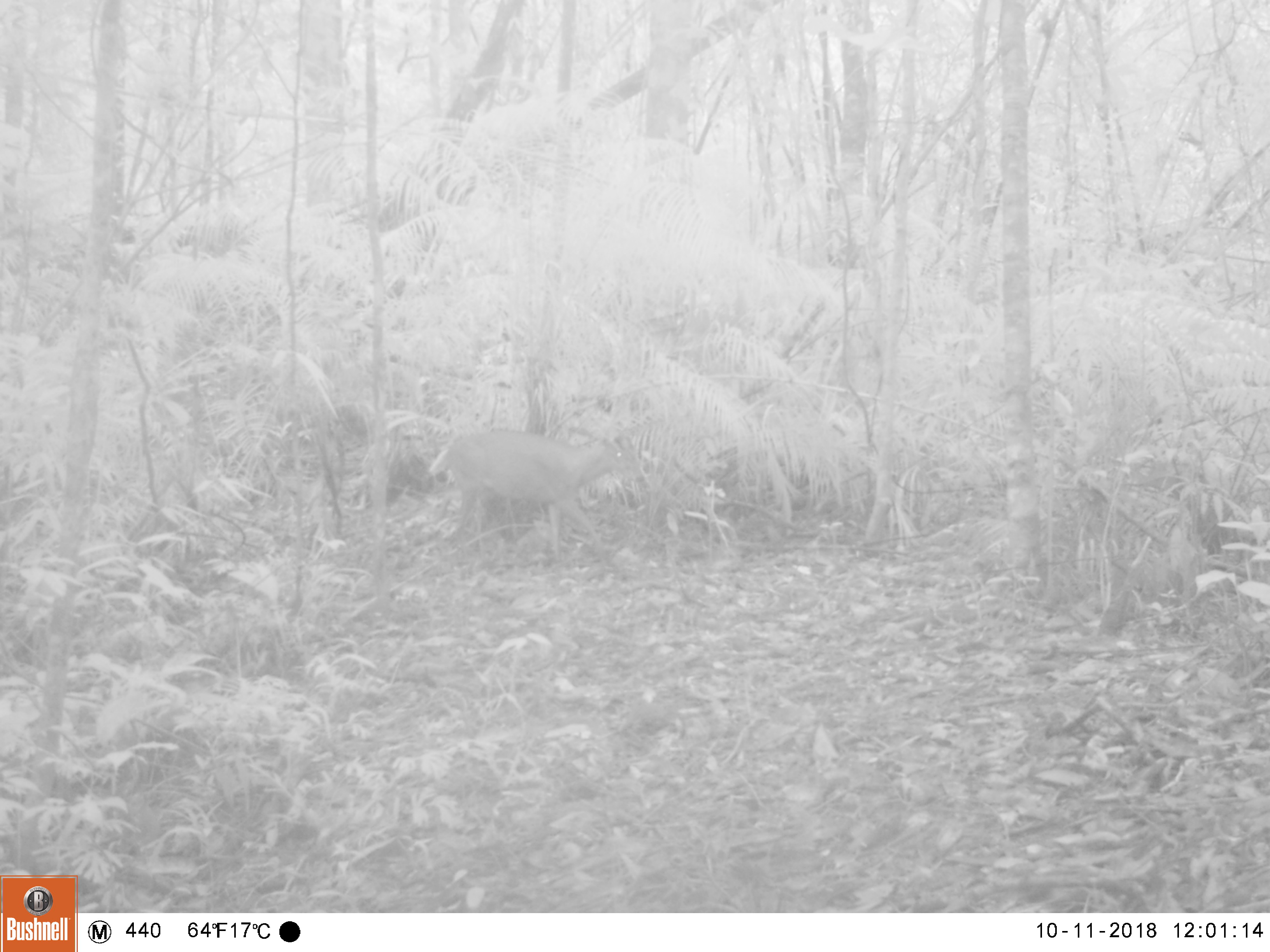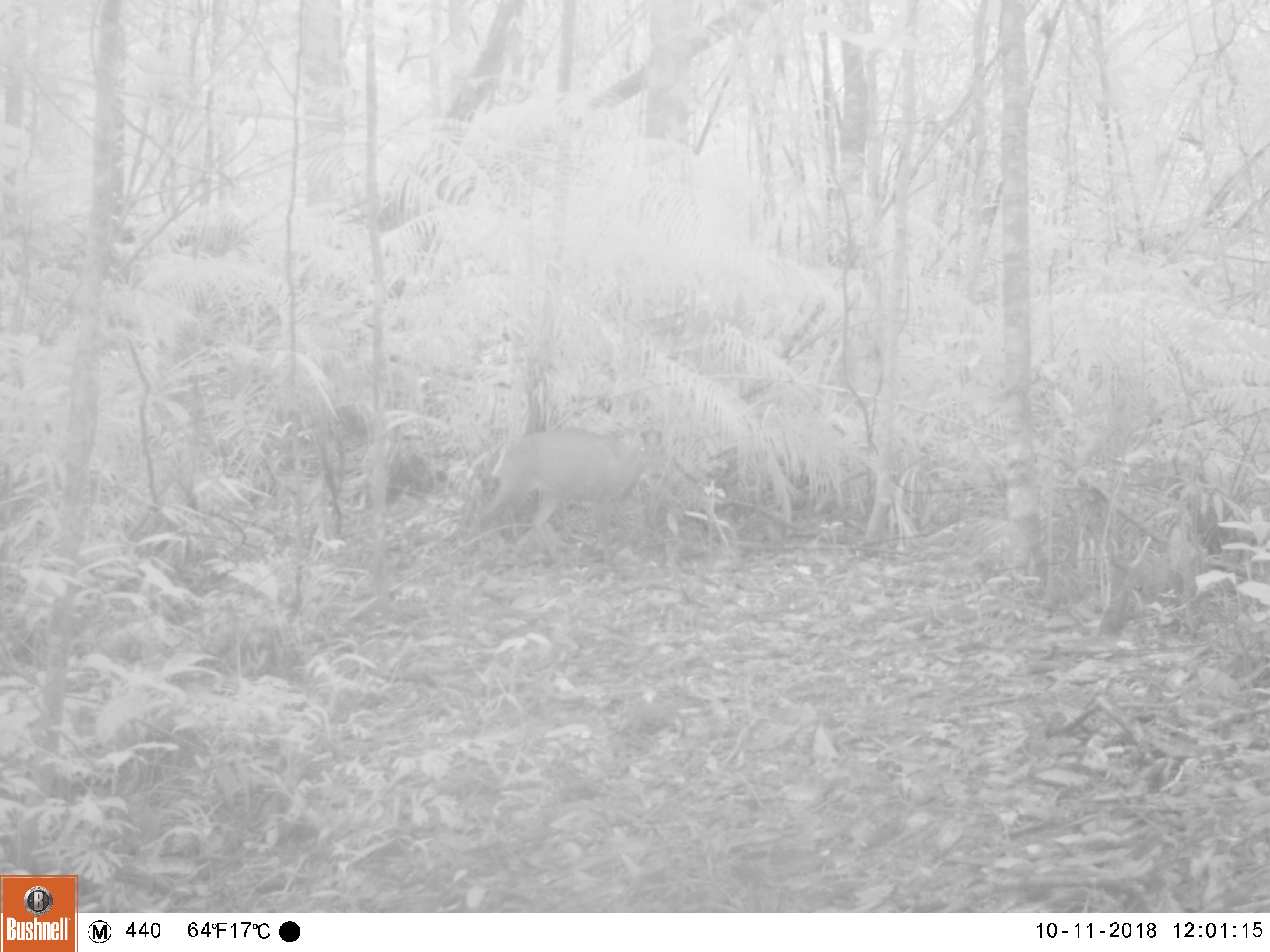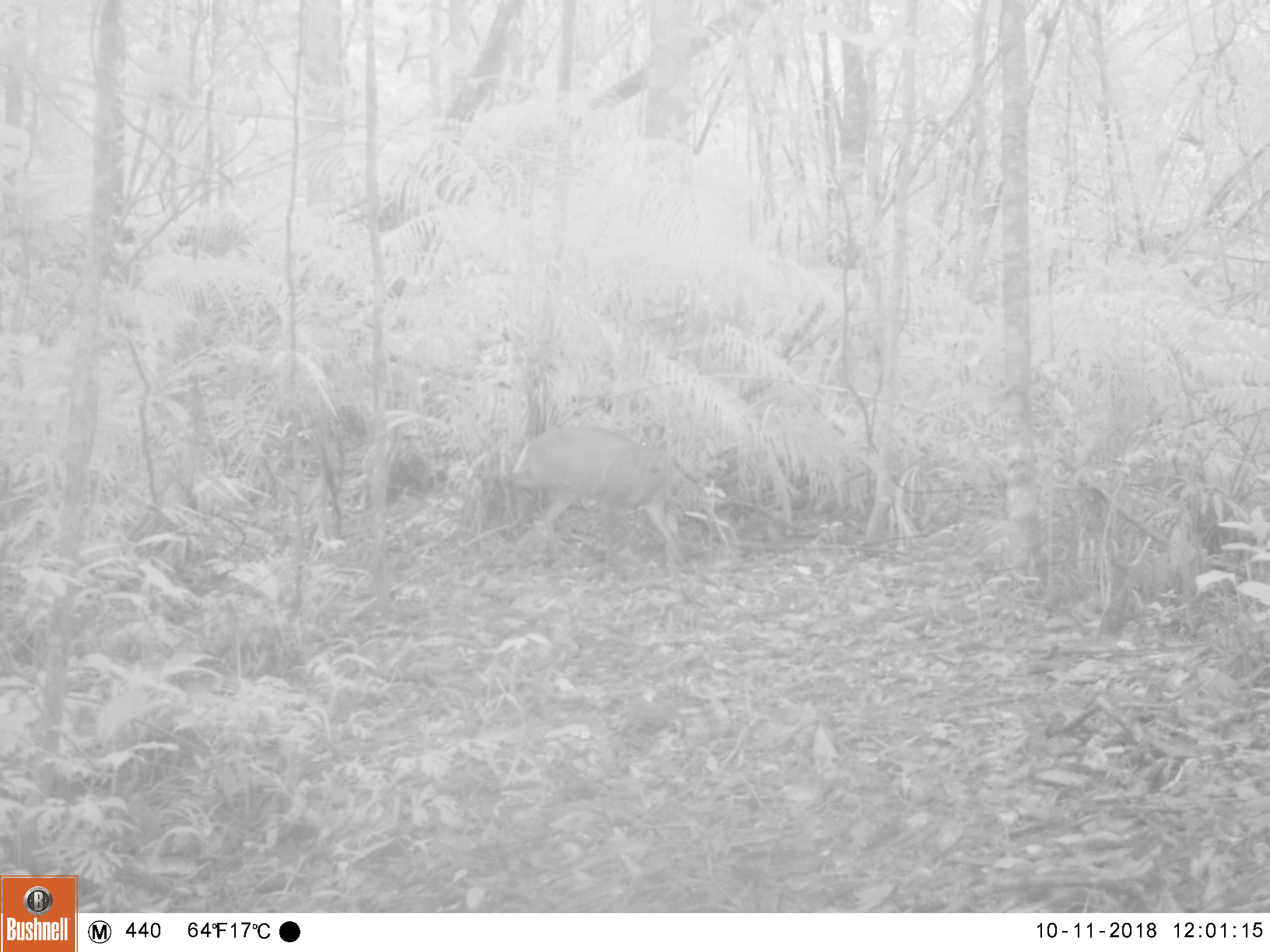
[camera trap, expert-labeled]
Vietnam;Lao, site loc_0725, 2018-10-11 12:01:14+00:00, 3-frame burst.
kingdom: Animalia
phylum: Chordata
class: Mammalia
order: Artiodactyla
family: Cervidae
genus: Muntiacus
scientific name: Muntiacus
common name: muntjacs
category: unidentified muntjac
Unidentified muntjac (muntjacs) (Muntiacus). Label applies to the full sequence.